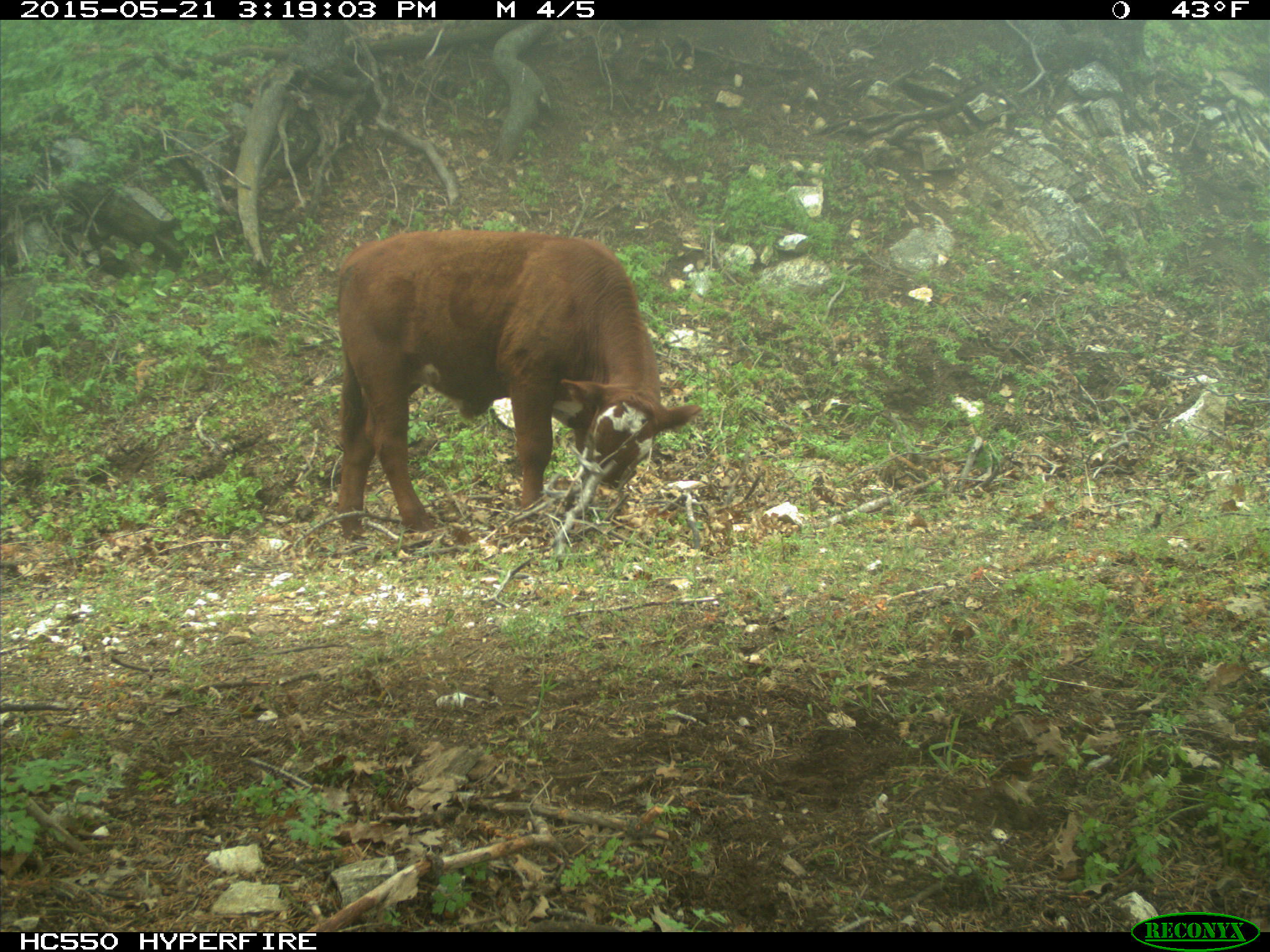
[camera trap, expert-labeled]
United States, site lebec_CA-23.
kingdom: Animalia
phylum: Chordata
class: Mammalia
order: Artiodactyla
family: Bovidae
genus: Bos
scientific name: Bos taurus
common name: domestic cow